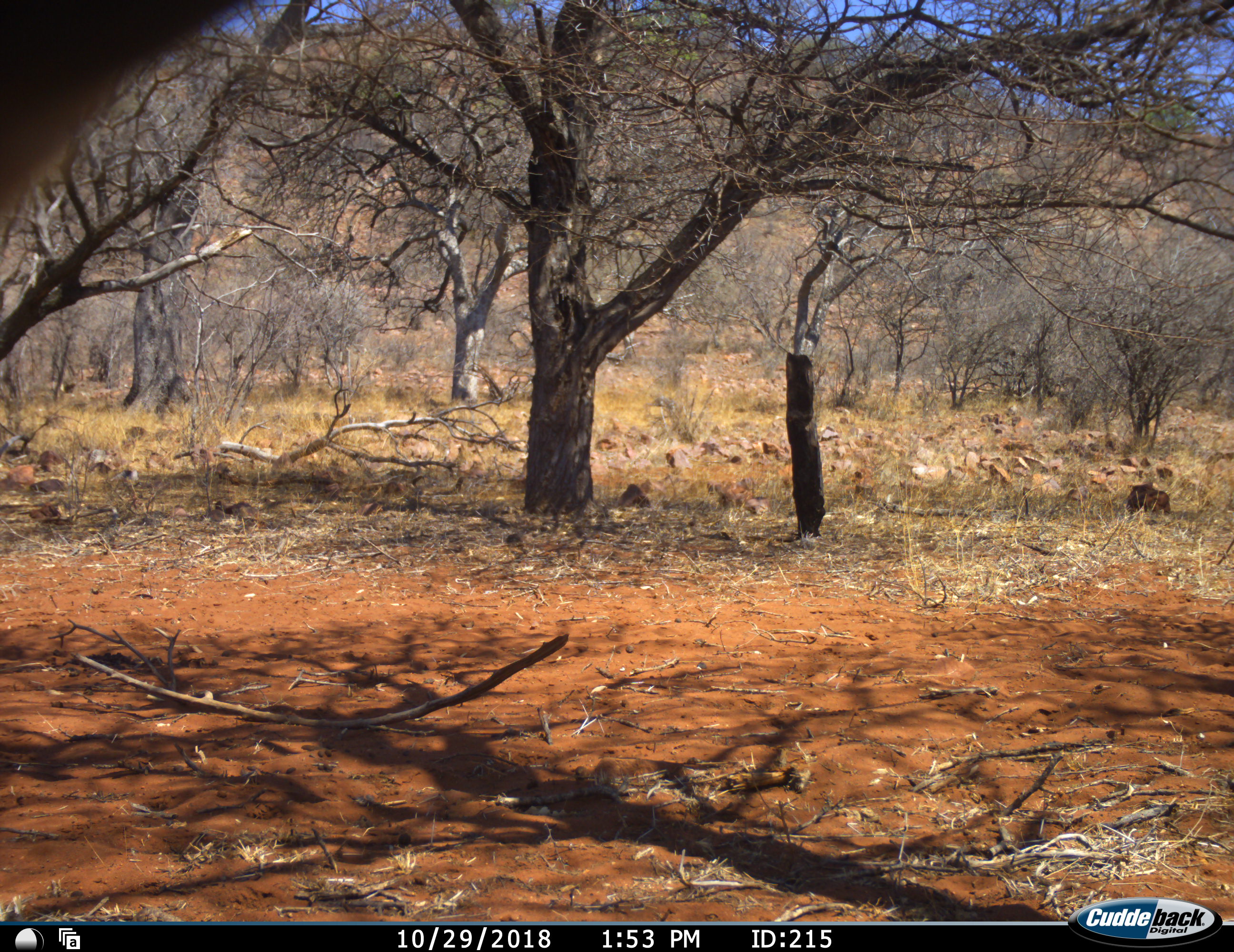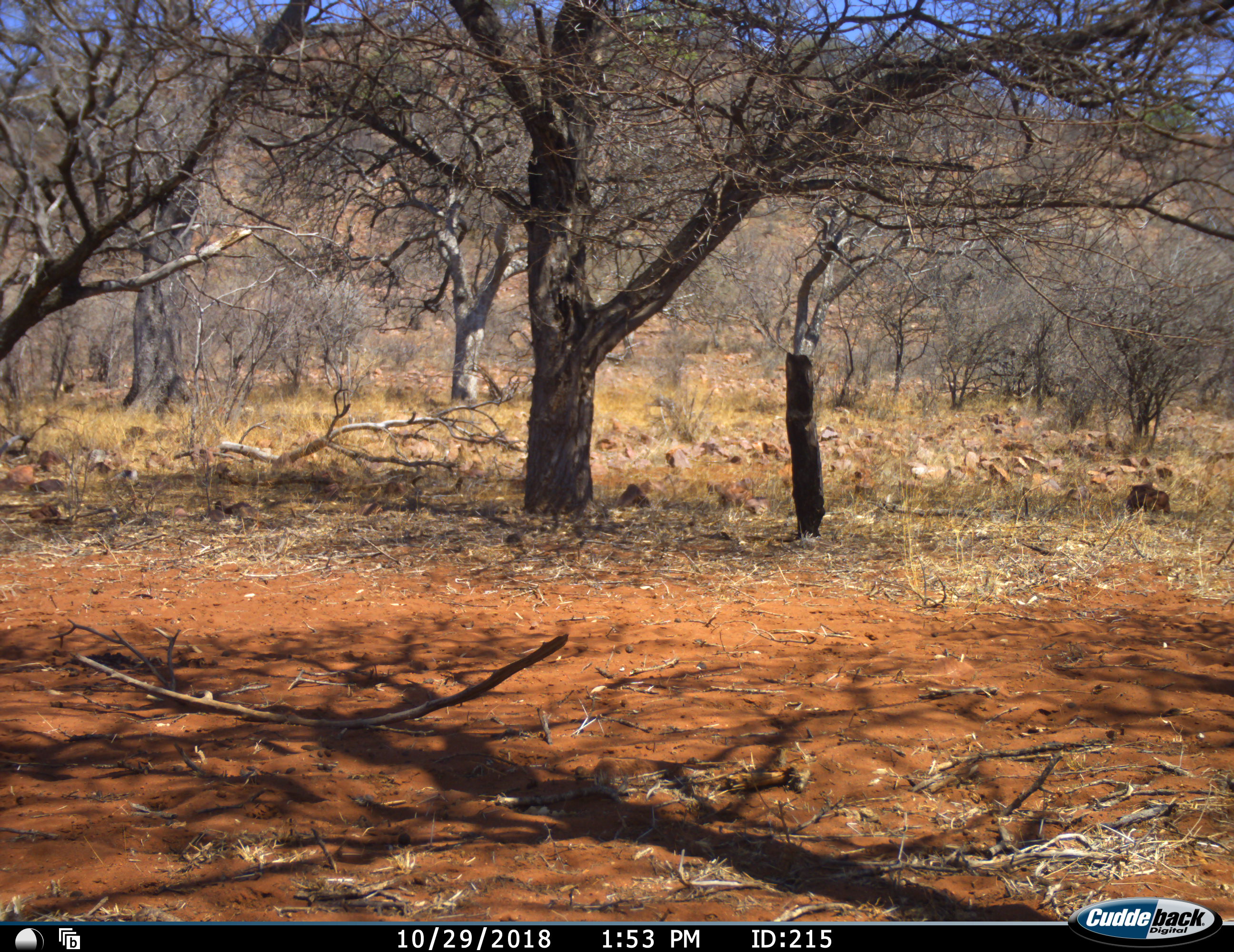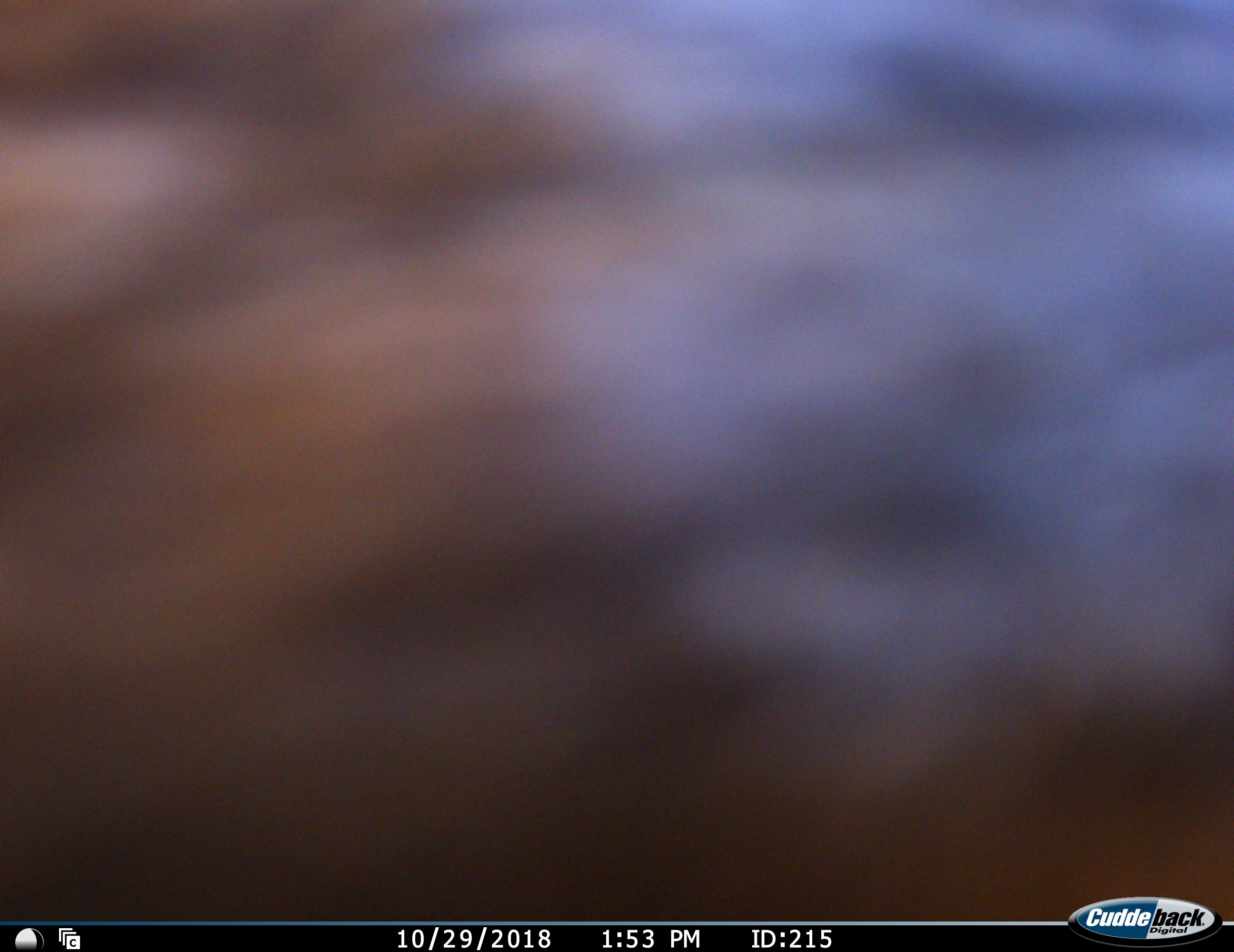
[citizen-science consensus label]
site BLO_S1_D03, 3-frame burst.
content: unidentified animal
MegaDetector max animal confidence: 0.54